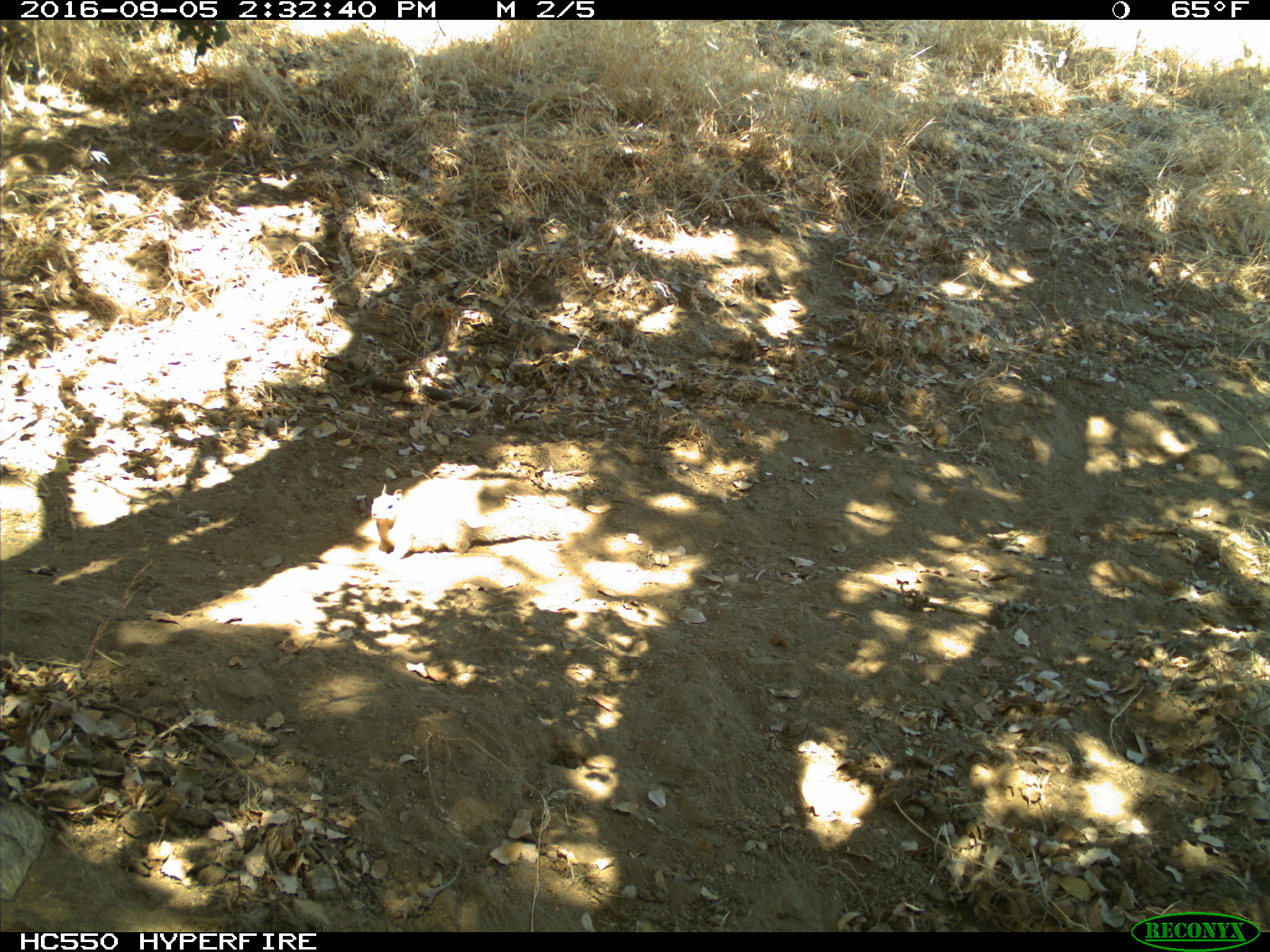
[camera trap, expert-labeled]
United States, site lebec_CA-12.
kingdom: Animalia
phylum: Chordata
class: Mammalia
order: Rodentia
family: Sciuridae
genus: Otospermophilus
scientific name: Otospermophilus beecheyi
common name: california ground squirrel